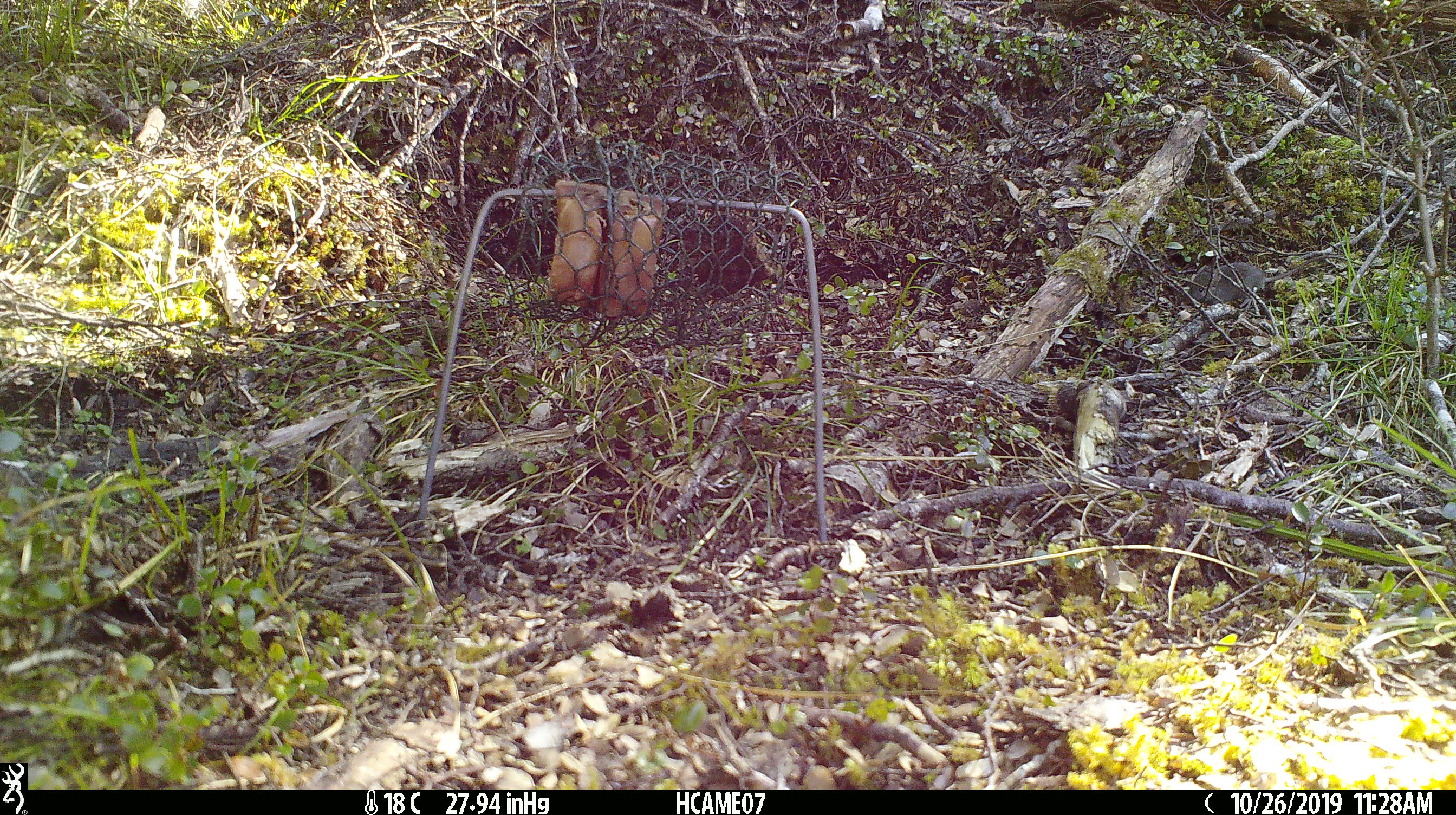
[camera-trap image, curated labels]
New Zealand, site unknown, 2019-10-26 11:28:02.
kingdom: Animalia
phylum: Chordata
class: Mammalia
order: Rodentia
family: Muridae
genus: Mus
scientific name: Mus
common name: mouse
Mouse (Mus).